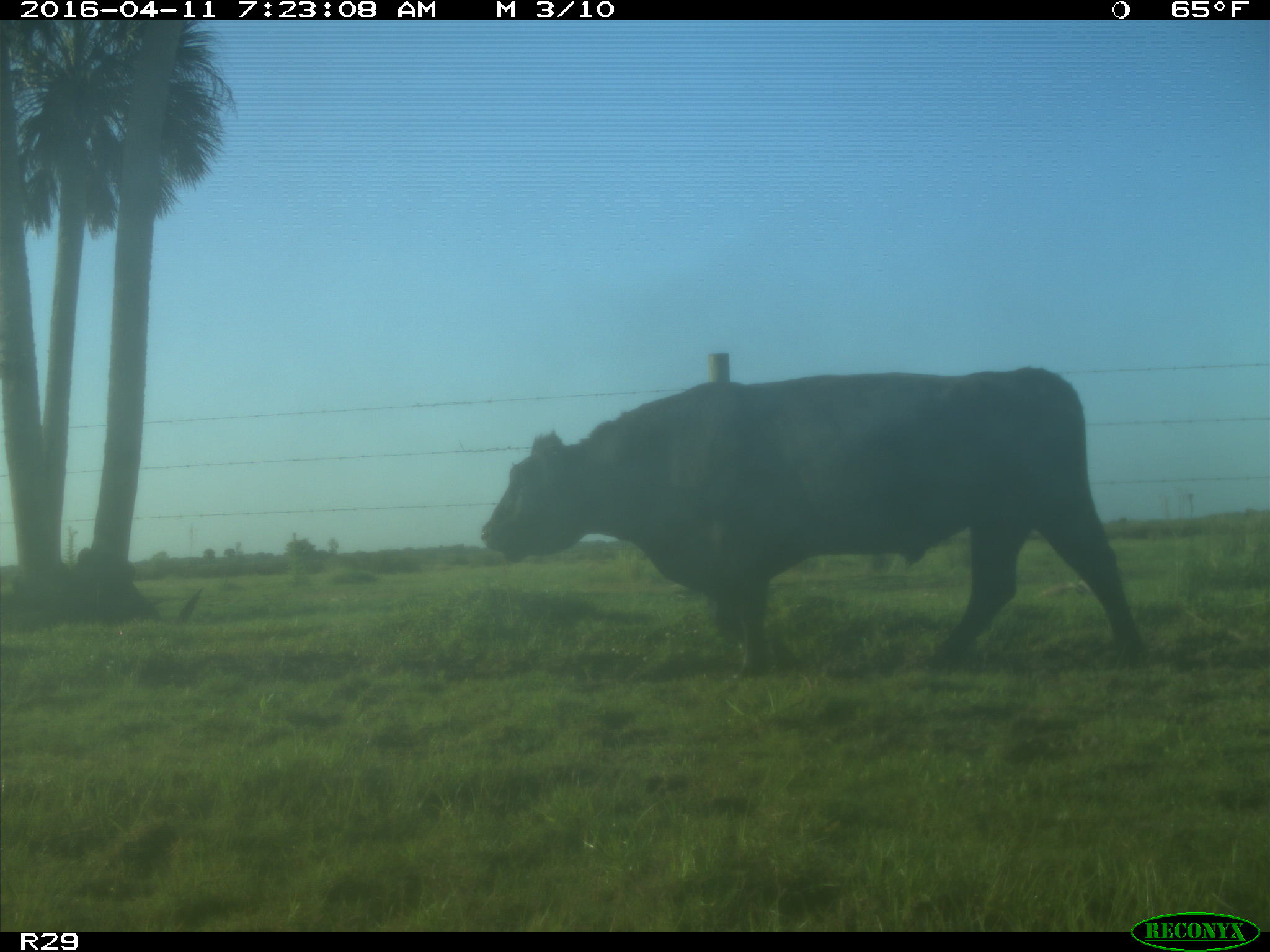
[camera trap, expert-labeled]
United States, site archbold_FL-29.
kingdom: Animalia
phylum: Chordata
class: Mammalia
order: Artiodactyla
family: Bovidae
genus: Bos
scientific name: Bos taurus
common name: domestic cow